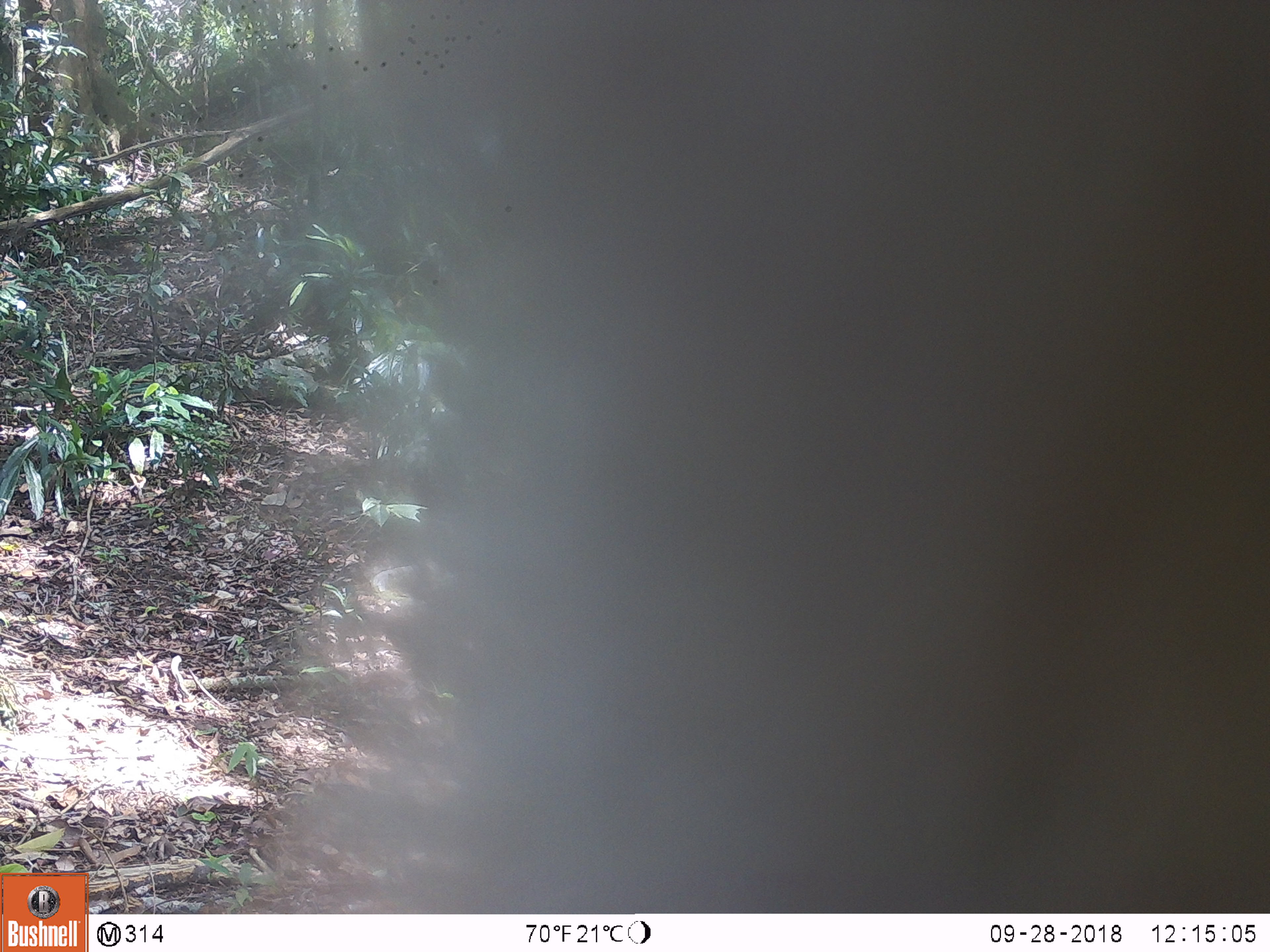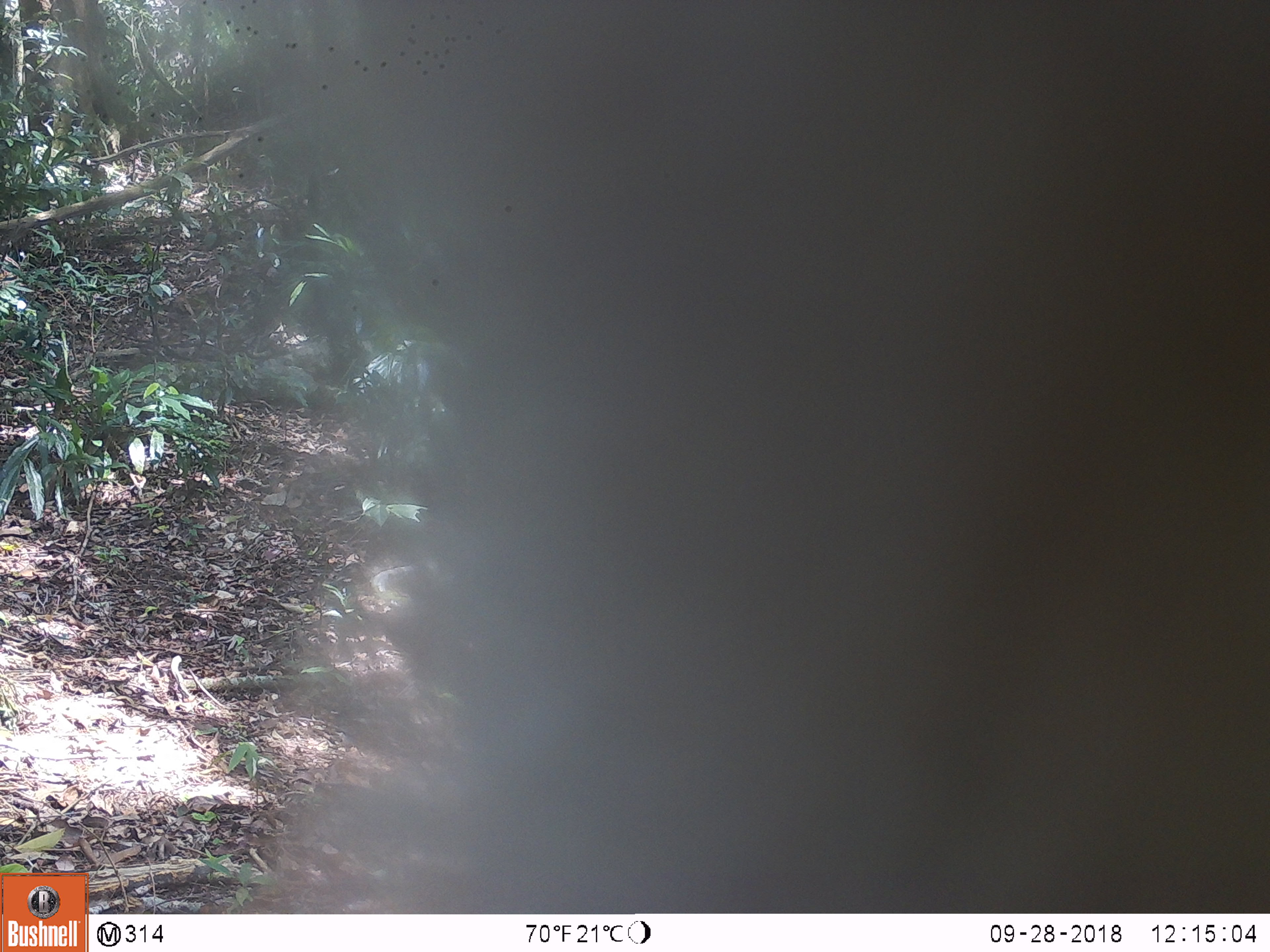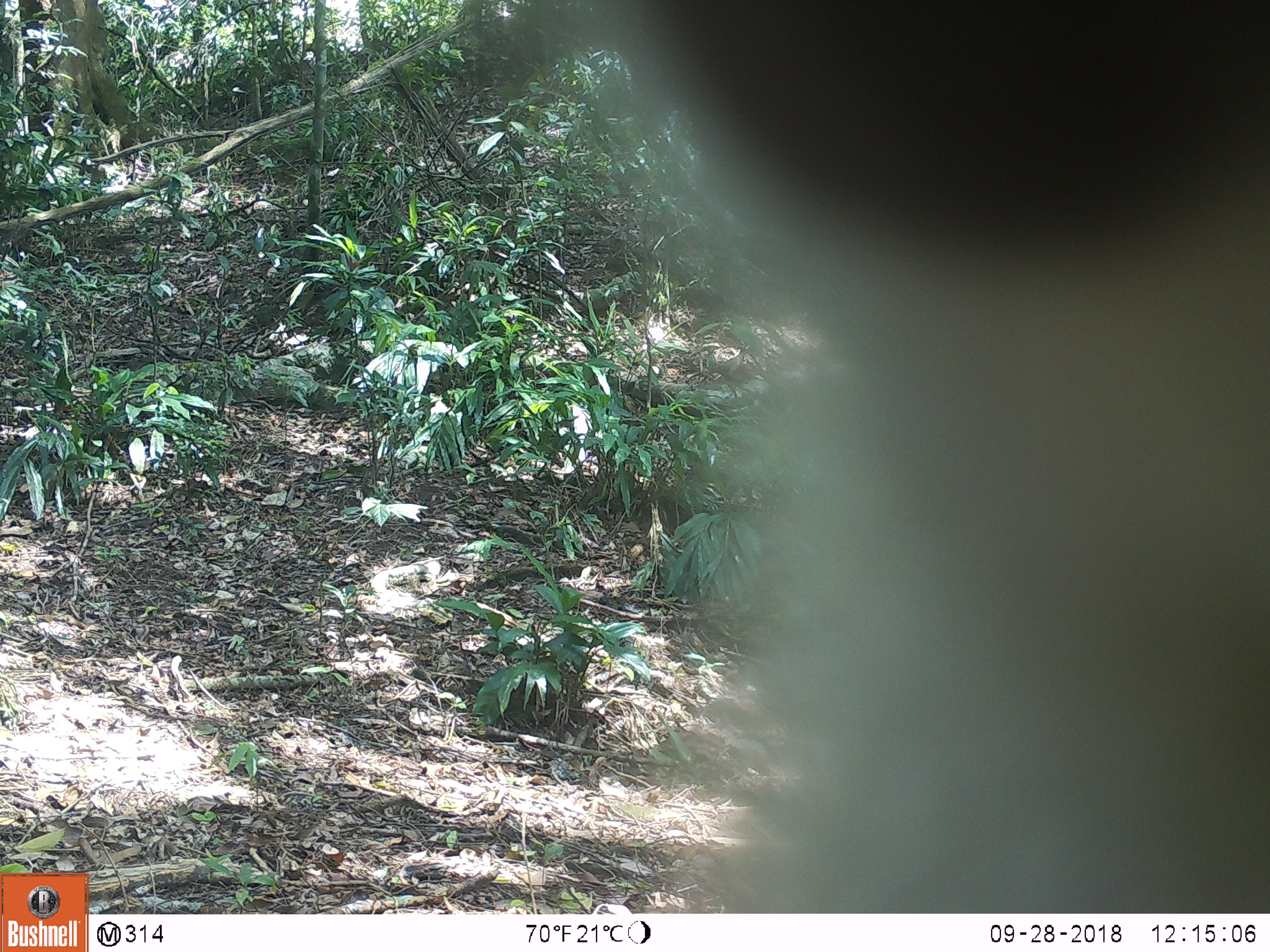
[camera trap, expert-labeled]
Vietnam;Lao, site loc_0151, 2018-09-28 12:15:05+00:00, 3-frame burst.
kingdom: Animalia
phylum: Chordata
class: Mammalia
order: Primates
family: Cercopithecidae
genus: Macaca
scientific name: Macaca nemestrina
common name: pig-tailed macaque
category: pig tailed macaque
Pig tailed macaque (pig-tailed macaque) (Macaca nemestrina). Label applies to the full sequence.